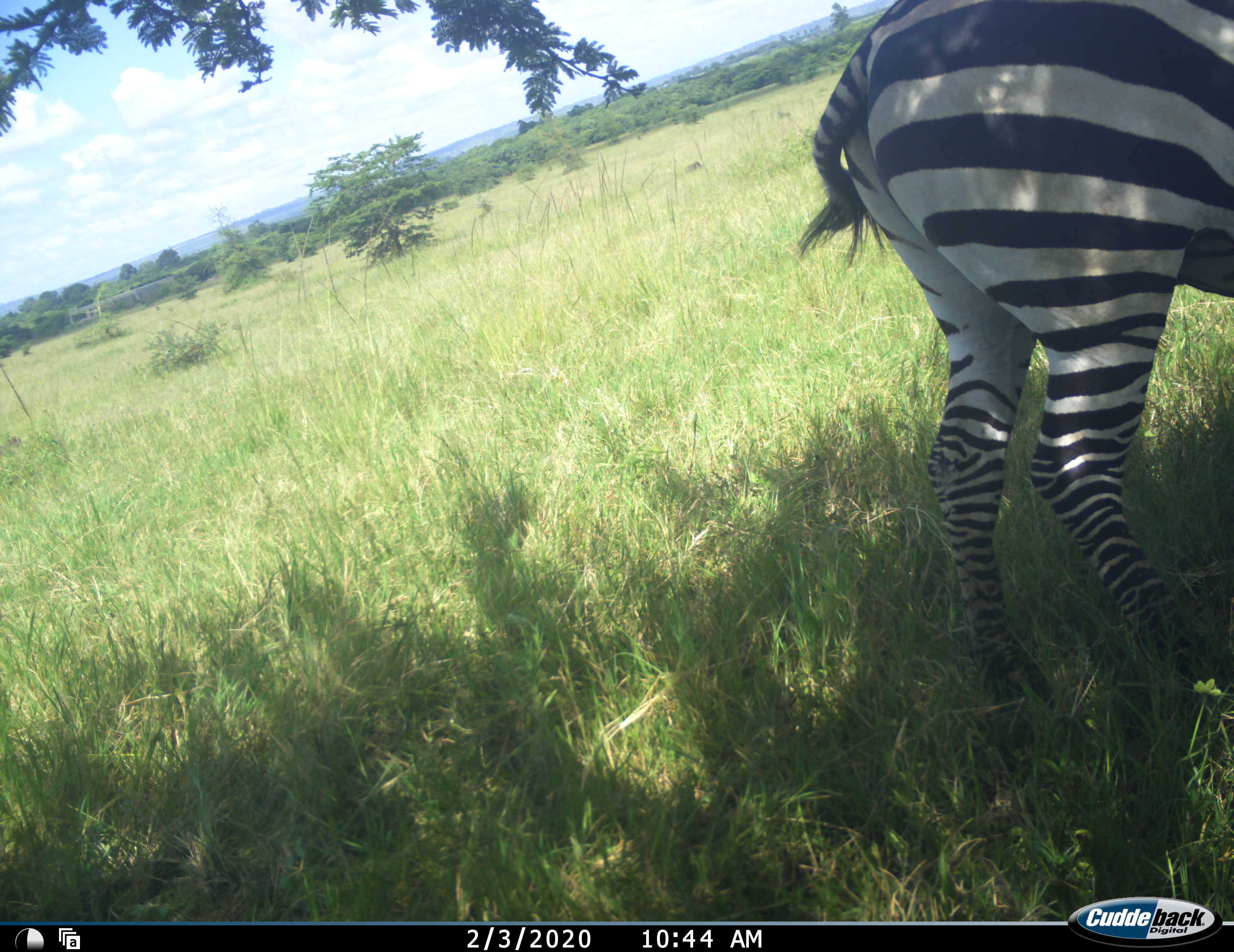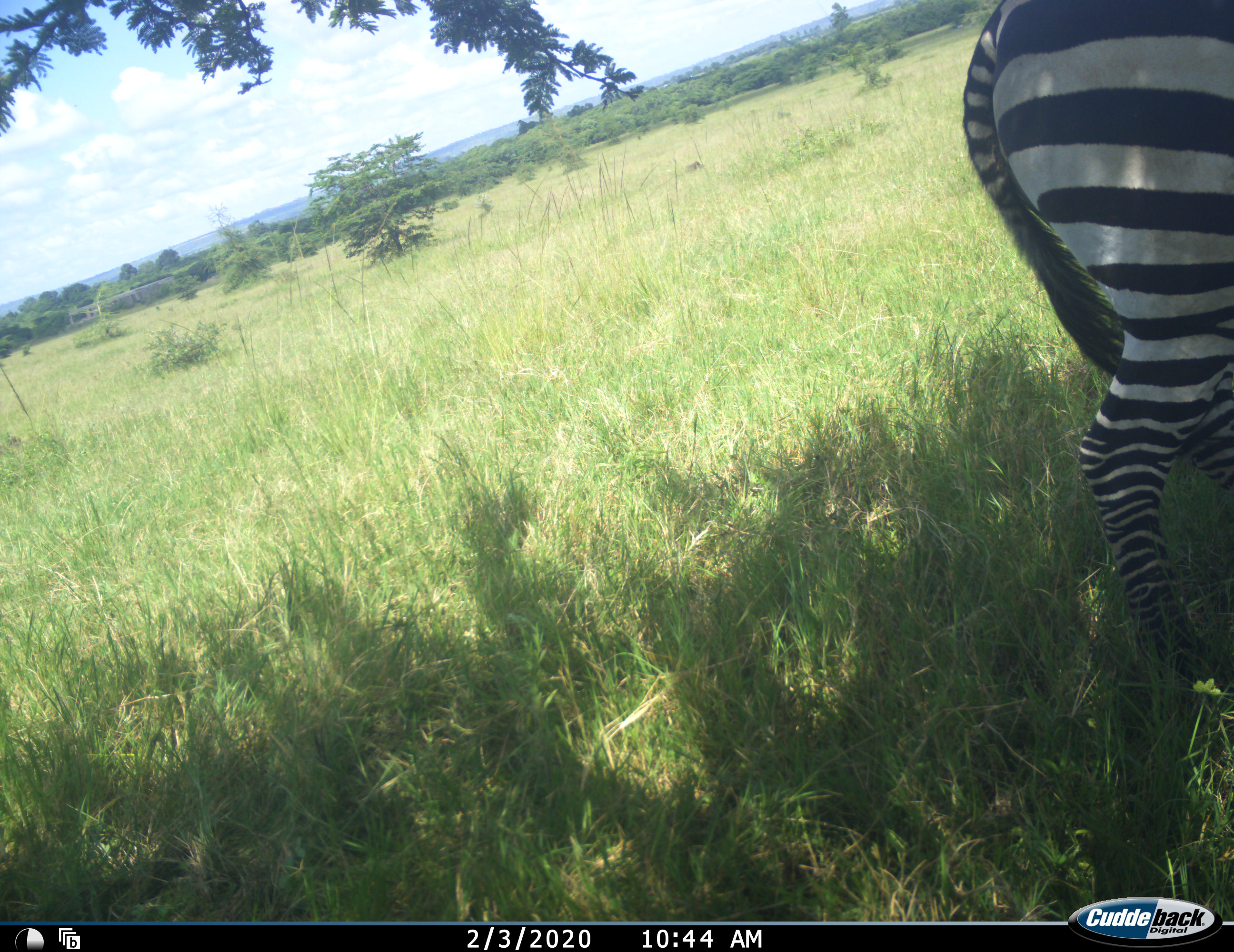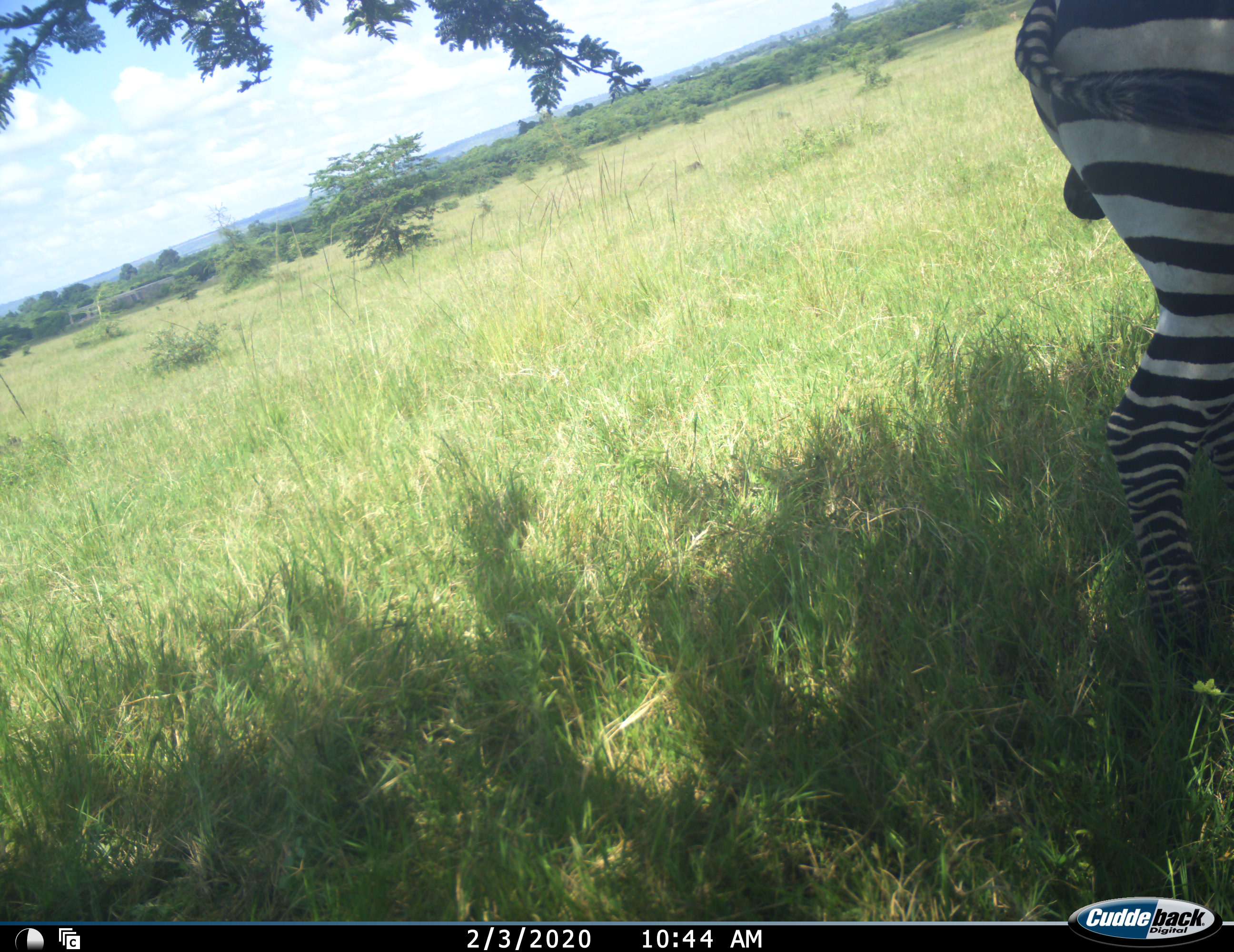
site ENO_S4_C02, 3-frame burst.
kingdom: Animalia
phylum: Chordata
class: Mammalia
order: Perissodactyla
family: Equidae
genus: Equus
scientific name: Equus quagga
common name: plains zebra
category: zebraplains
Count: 1.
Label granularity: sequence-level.